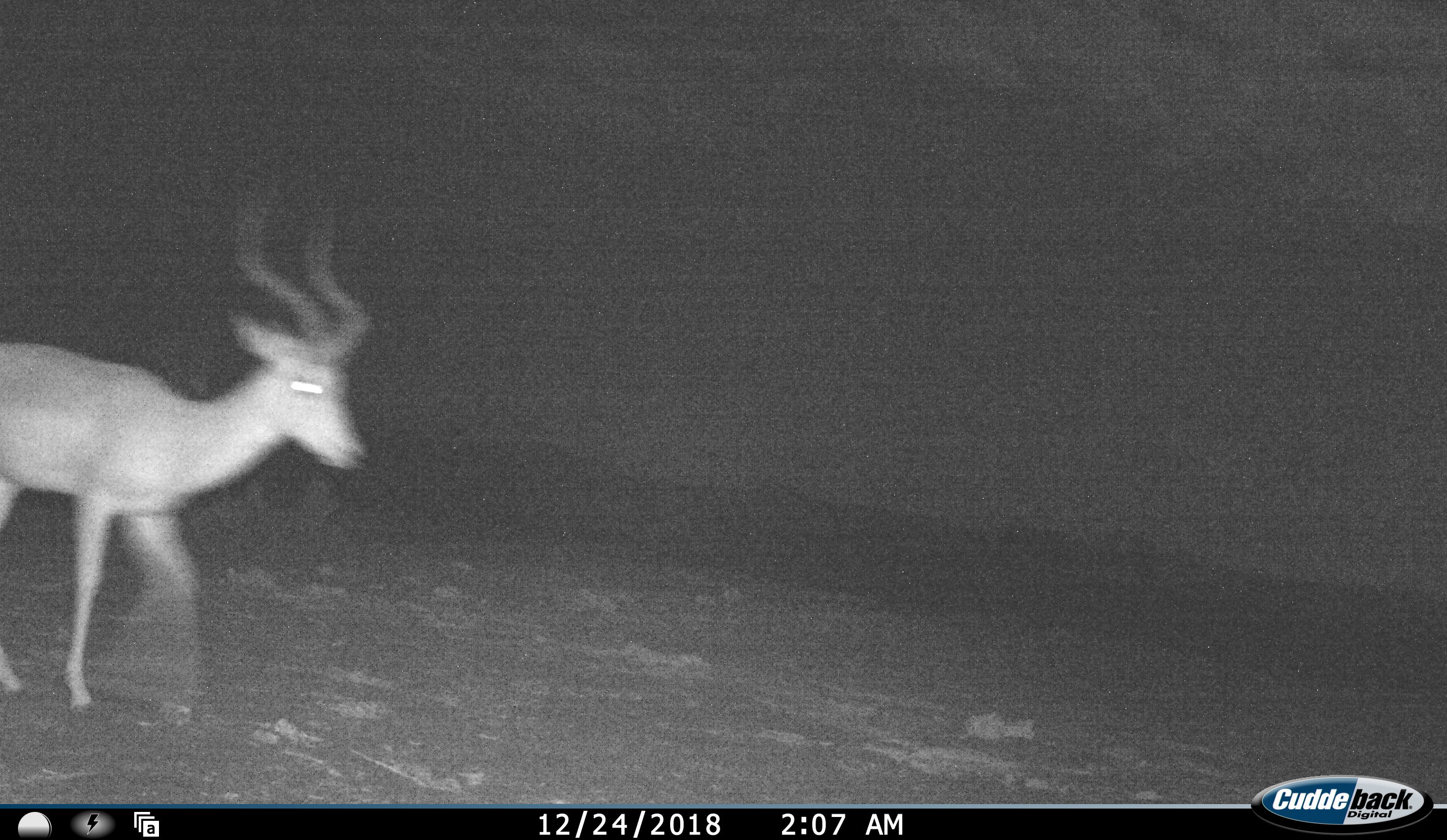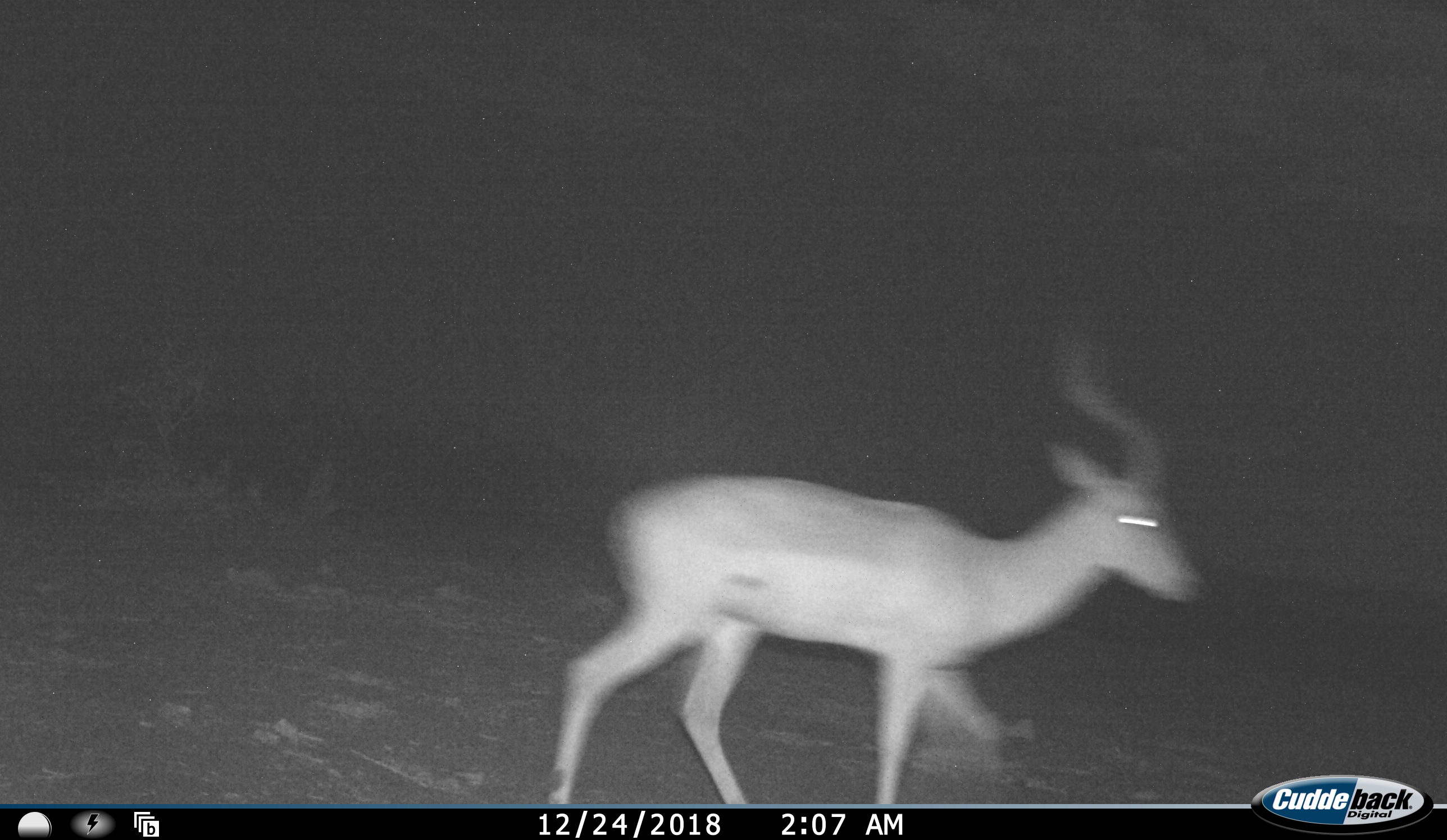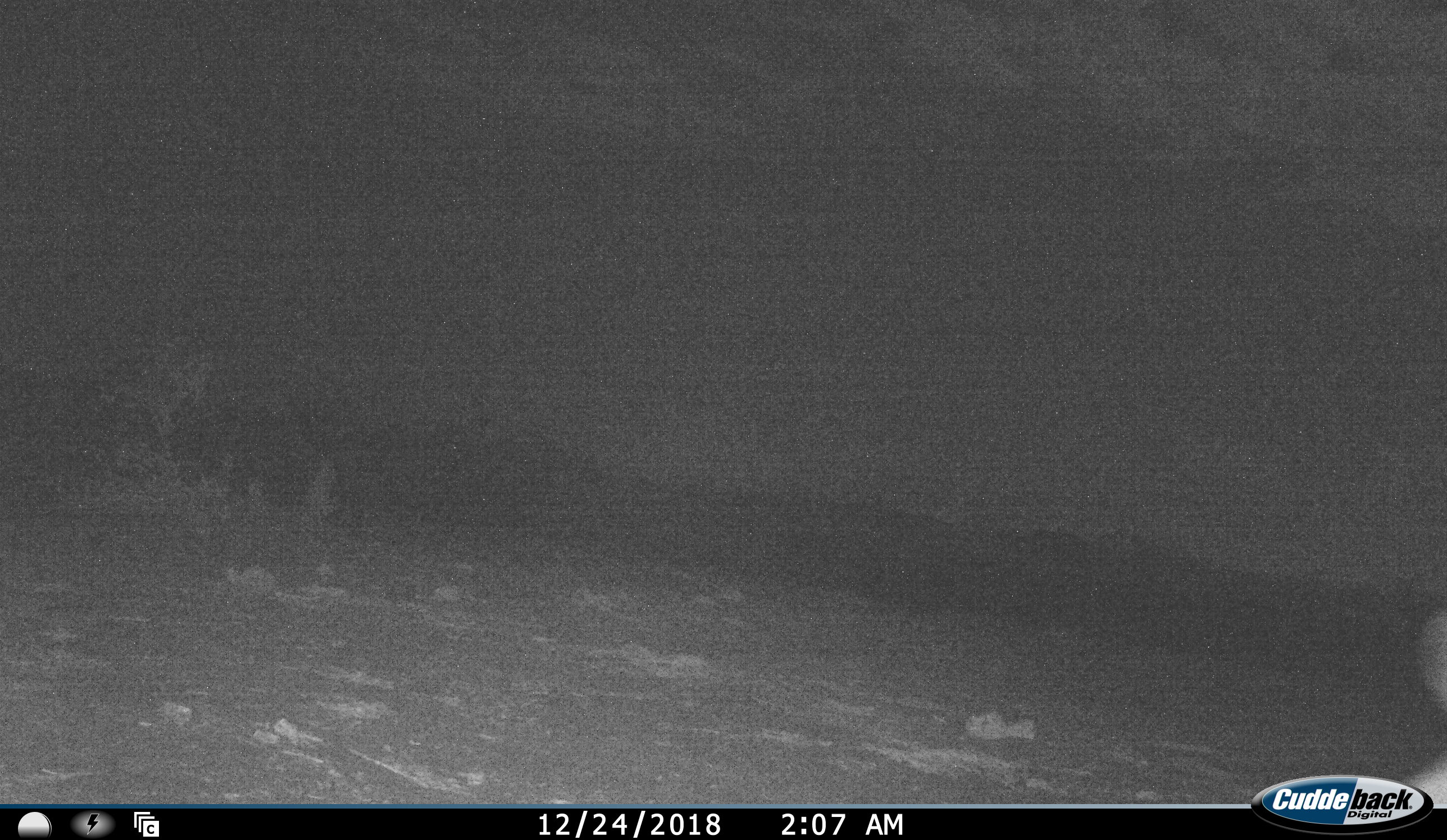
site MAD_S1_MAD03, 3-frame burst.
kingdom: Animalia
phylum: Chordata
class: Mammalia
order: Artiodactyla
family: Bovidae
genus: Aepyceros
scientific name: Aepyceros melampus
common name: impala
Impala (Aepyceros melampus), count 1. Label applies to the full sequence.